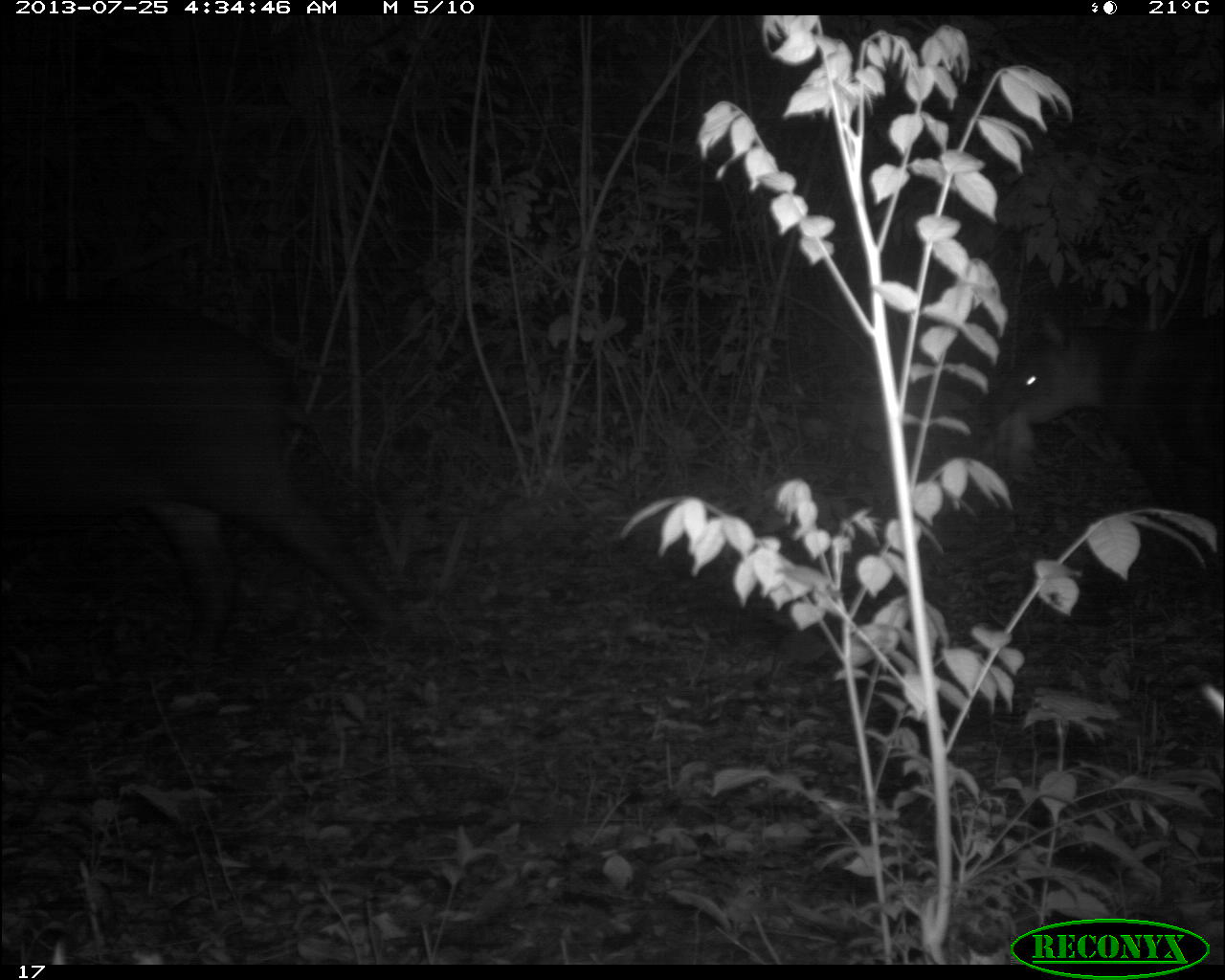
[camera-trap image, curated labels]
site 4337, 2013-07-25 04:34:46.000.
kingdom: Animalia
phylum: Chordata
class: Mammalia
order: Perissodactyla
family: Tapiridae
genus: Tapirus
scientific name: Tapirus bairdii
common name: baird's tapir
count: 1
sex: female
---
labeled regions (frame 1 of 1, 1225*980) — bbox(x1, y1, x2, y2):
tapirus bairdii: bbox(0, 296, 394, 658); bbox(977, 316, 1225, 516)